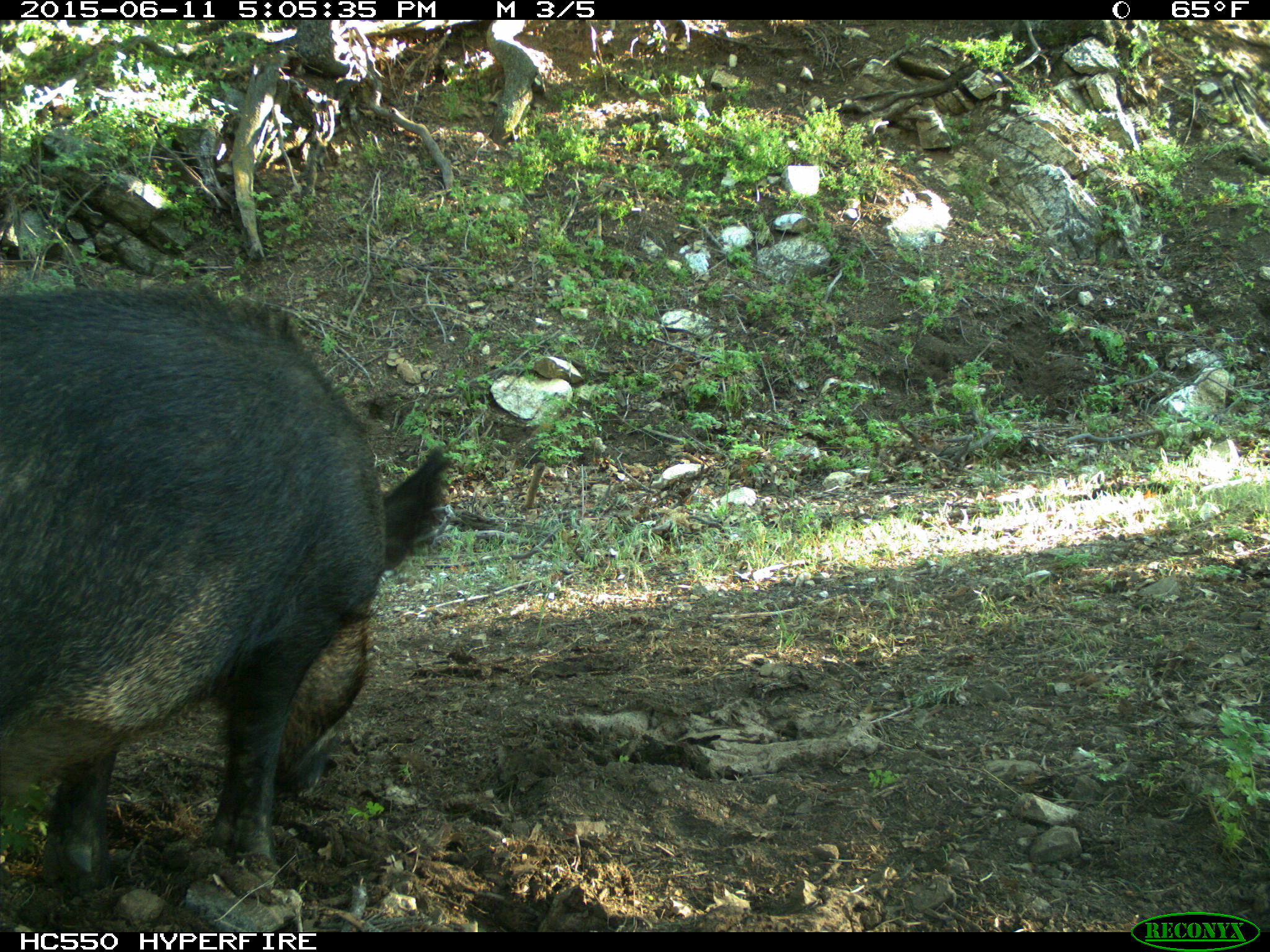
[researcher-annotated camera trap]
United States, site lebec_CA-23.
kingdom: Animalia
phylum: Chordata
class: Mammalia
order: Artiodactyla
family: Suidae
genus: Sus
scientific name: Sus scrofa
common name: wild boar